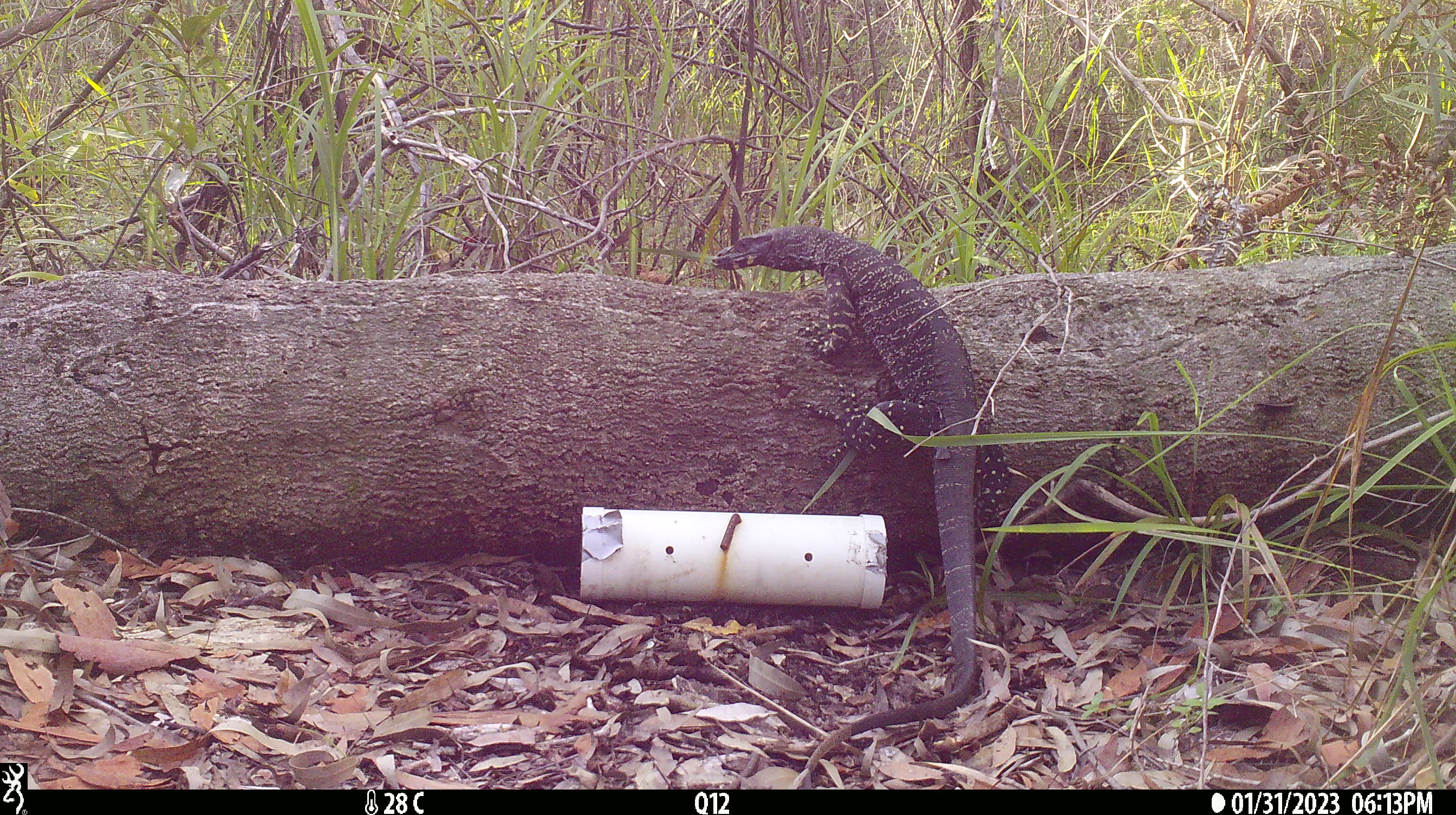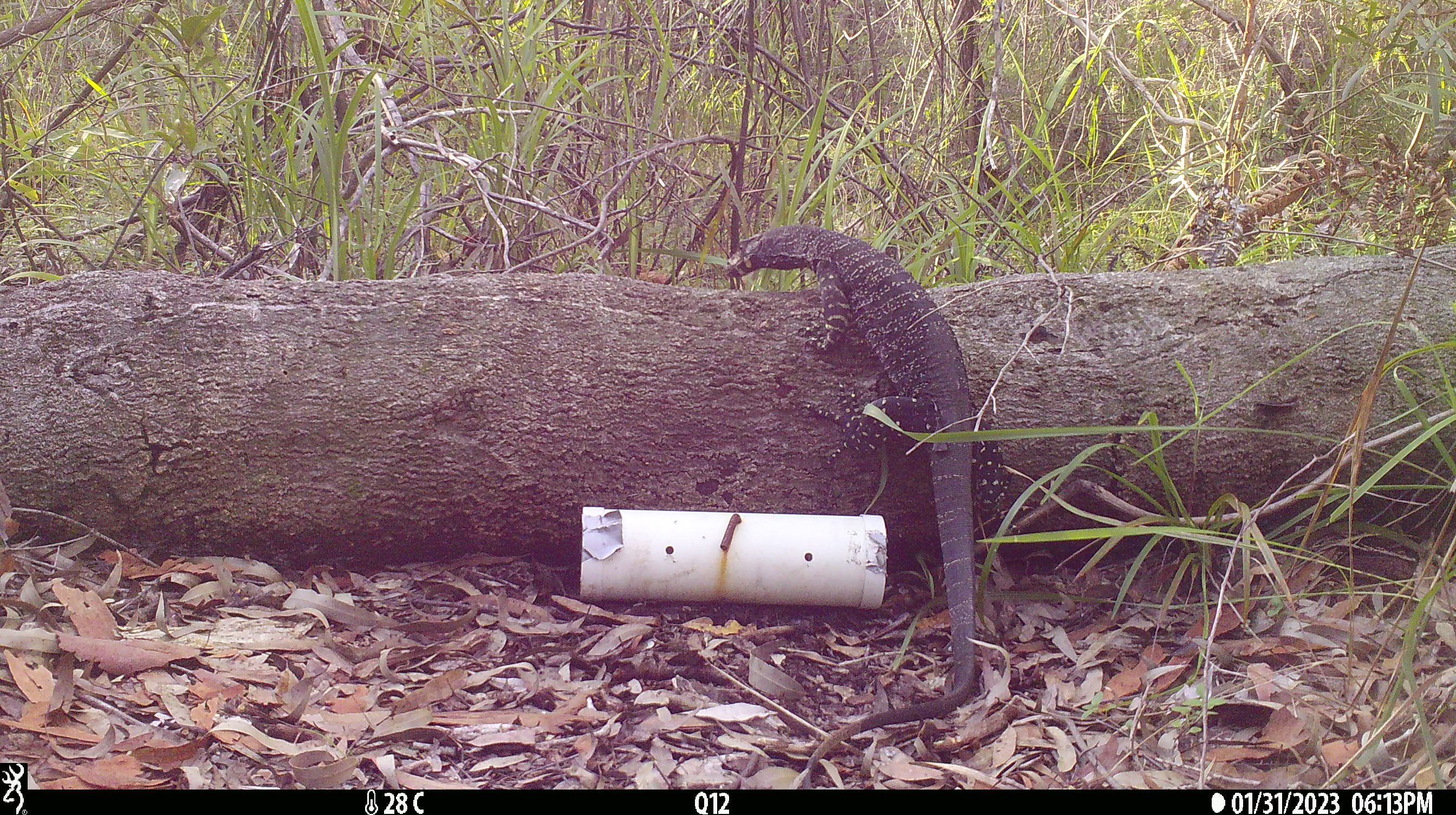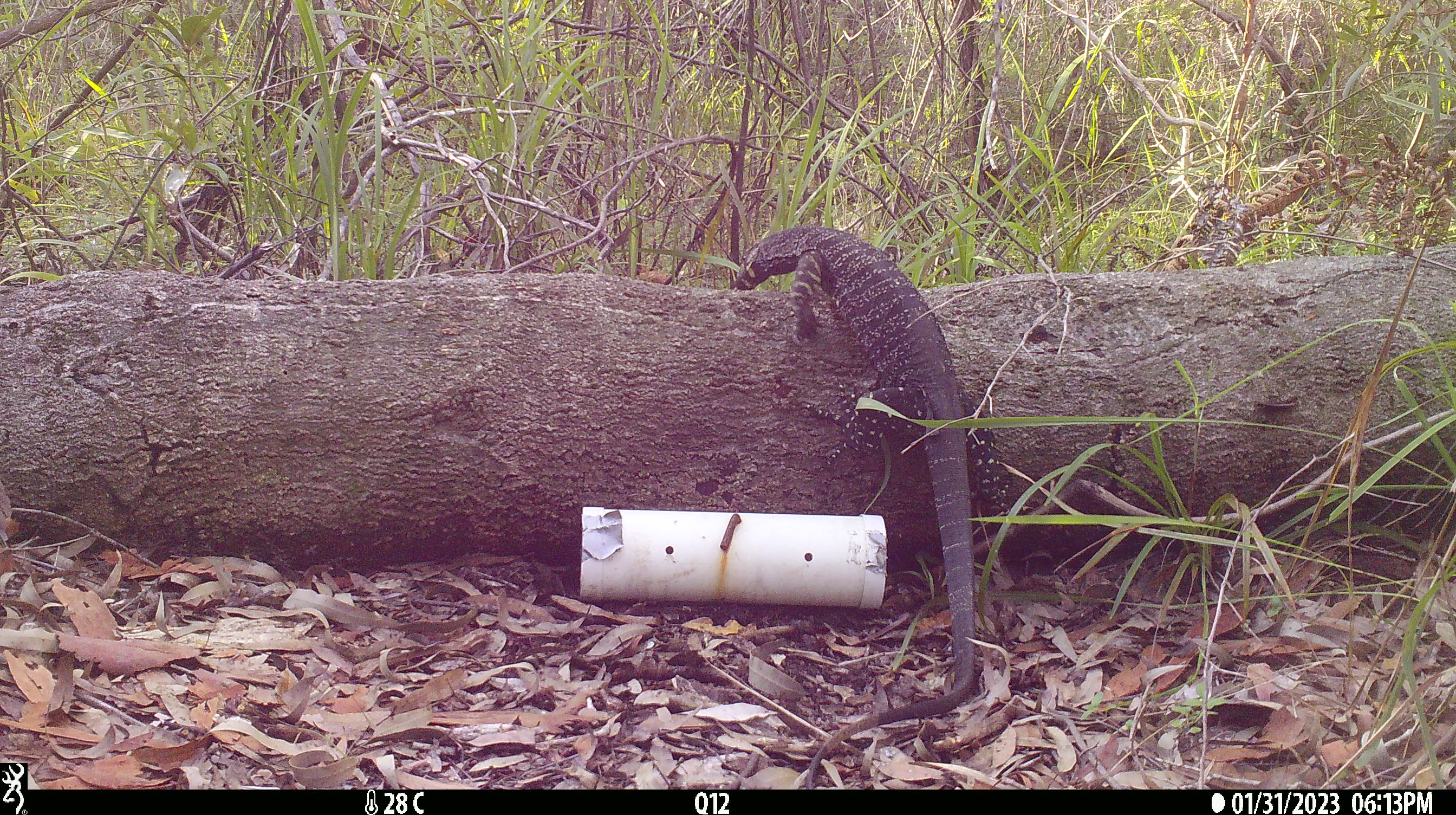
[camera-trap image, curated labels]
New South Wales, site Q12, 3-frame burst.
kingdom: Animalia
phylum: Chordata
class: Reptilia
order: Squamata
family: Varanidae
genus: Varanus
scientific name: Varanus varius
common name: lace monitor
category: goanna